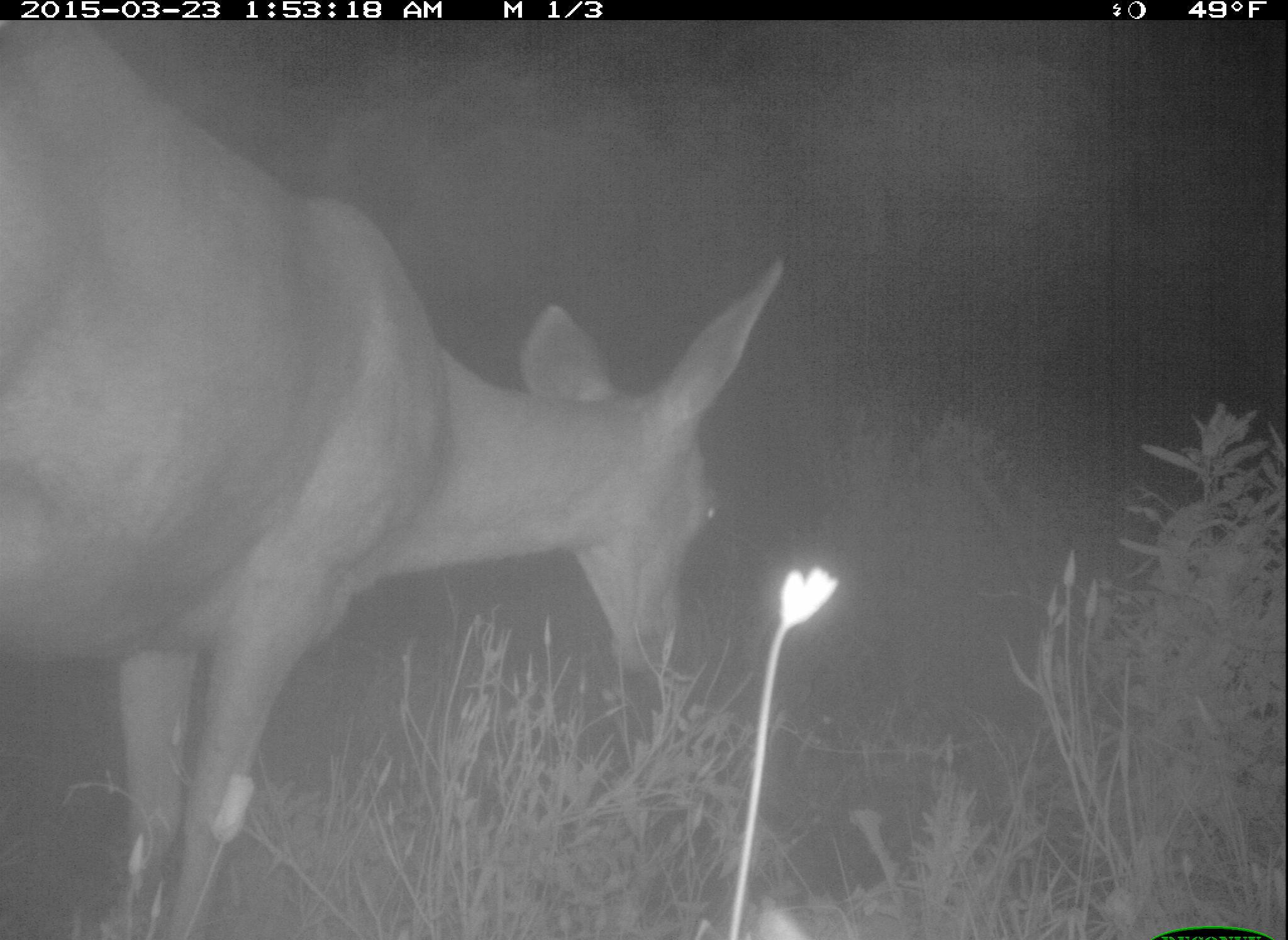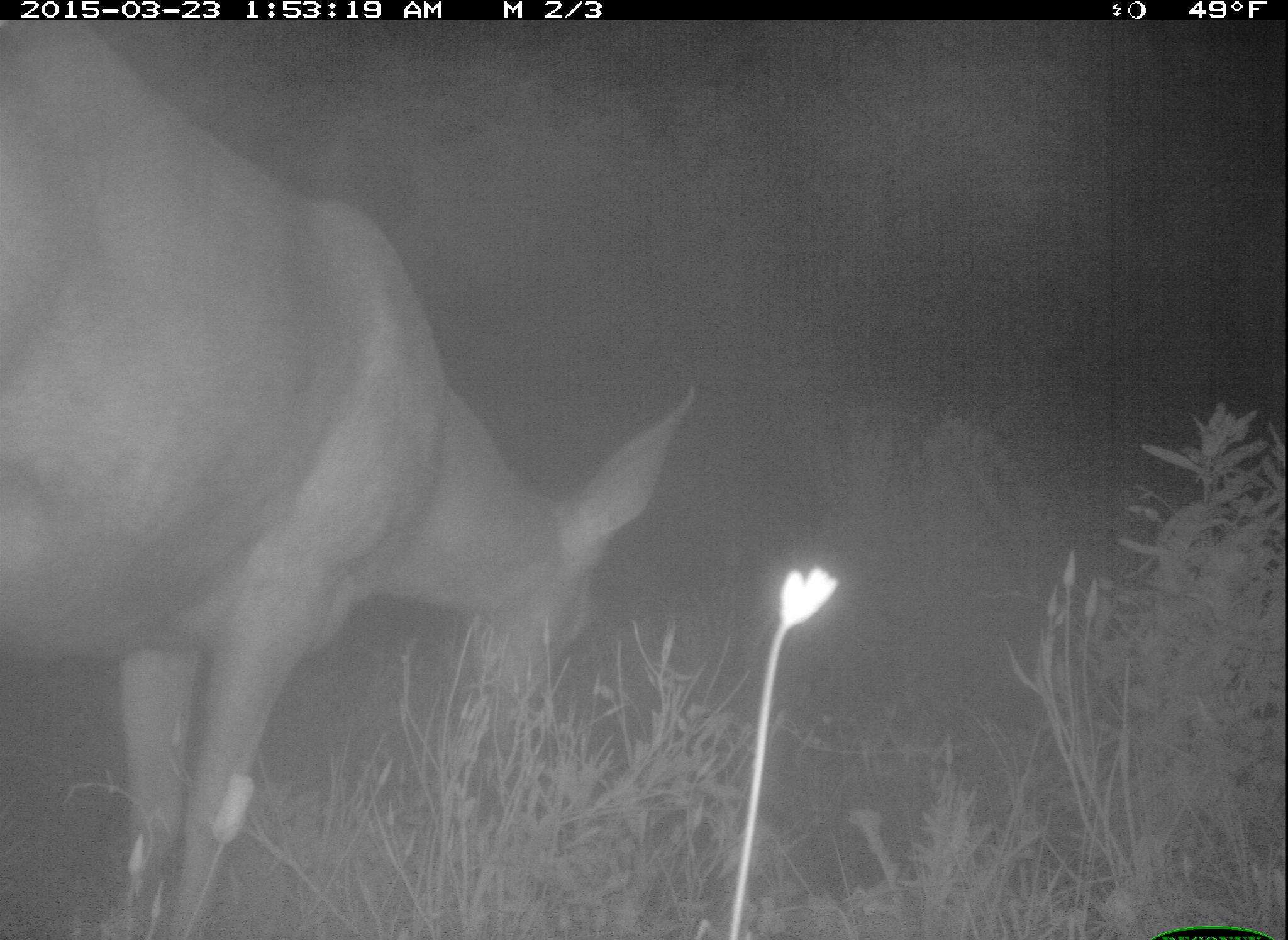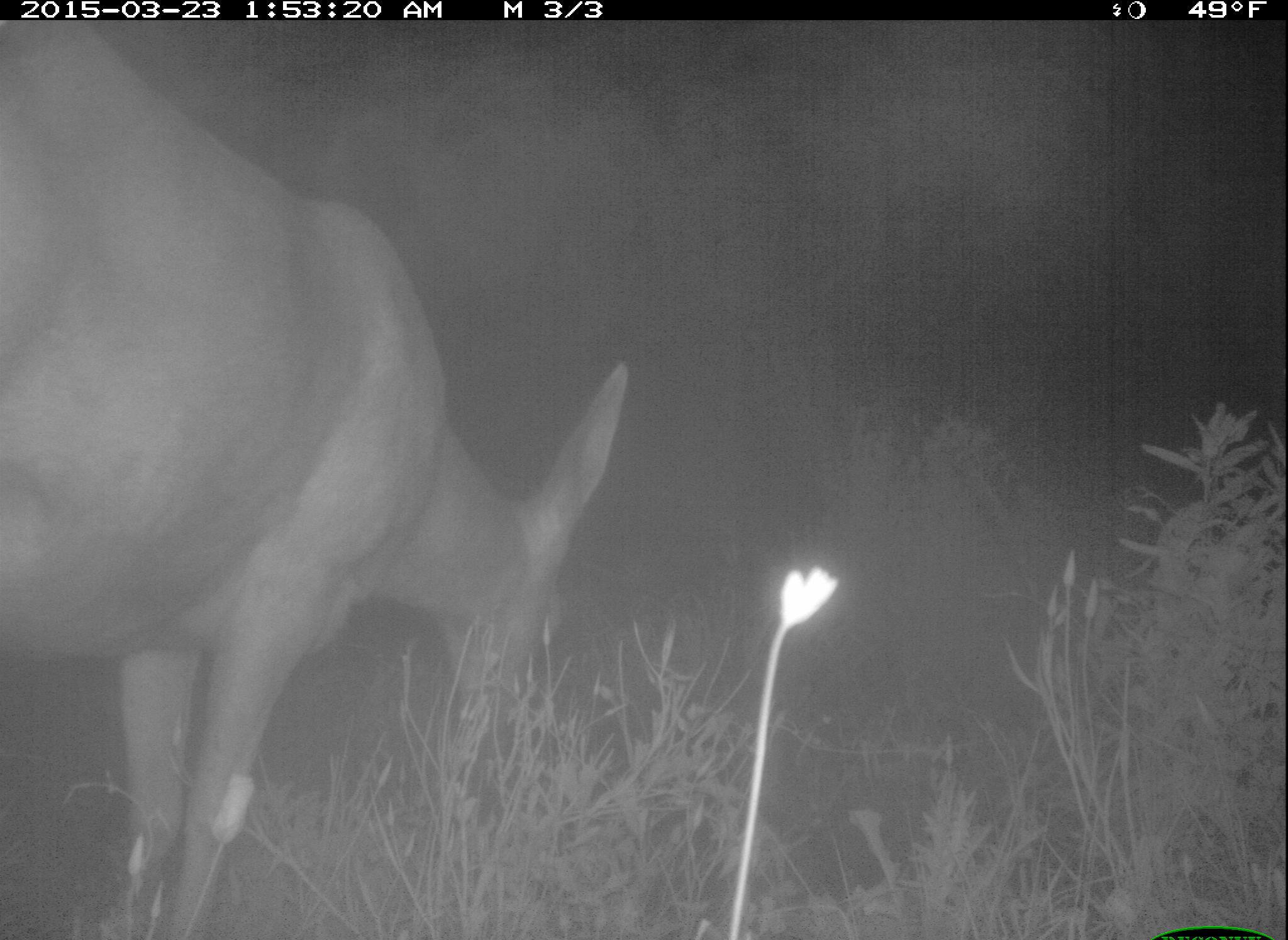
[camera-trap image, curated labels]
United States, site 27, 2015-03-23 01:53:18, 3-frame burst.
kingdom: Animalia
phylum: Chordata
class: Mammalia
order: Artiodactyla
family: Cervidae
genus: Odocoileus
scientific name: Odocoileus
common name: deer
Deer (Odocoileus).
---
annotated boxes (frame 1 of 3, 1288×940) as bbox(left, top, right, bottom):
deer: bbox(0, 21, 791, 940)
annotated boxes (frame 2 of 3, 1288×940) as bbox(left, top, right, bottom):
deer: bbox(0, 21, 693, 940)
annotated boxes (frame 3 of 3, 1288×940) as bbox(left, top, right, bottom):
deer: bbox(2, 24, 633, 940)